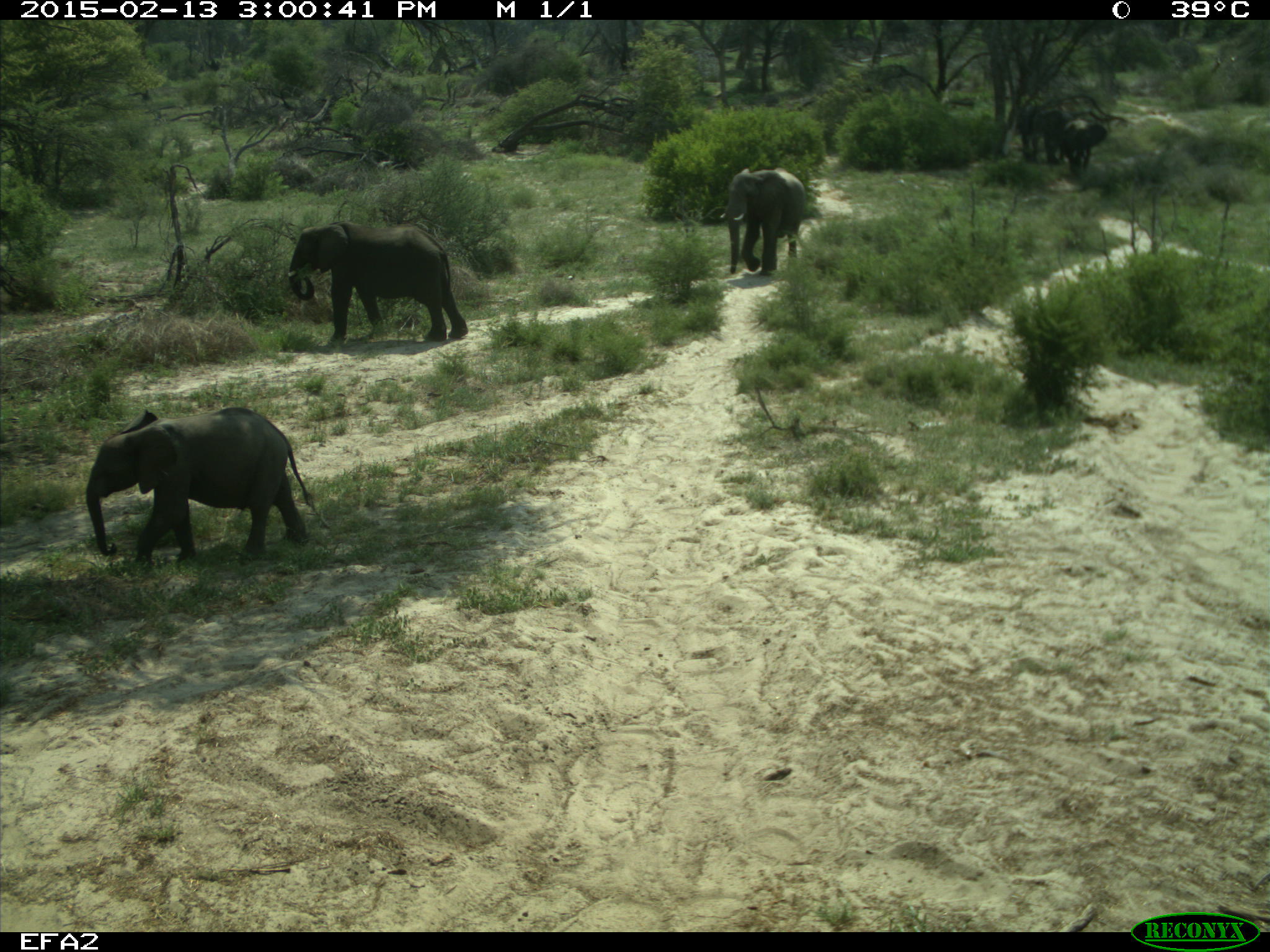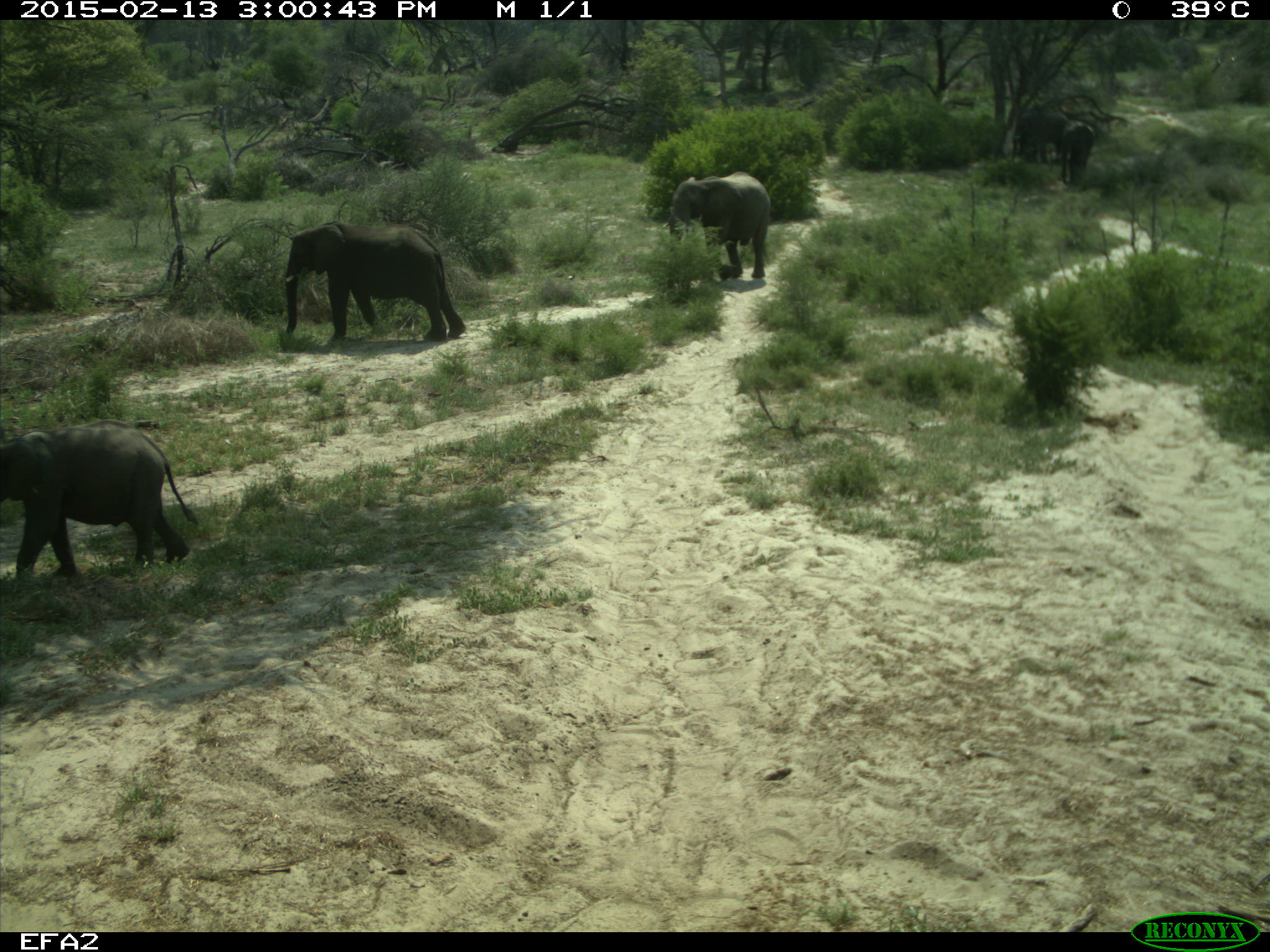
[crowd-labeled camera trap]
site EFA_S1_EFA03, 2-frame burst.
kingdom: Animalia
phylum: Chordata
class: Mammalia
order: Proboscidea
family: Elephantidae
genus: Loxodonta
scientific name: Loxodonta africana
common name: african bush elephant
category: elephant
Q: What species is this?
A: Elephant (african bush elephant) (Loxodonta africana).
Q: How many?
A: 3.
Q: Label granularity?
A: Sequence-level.